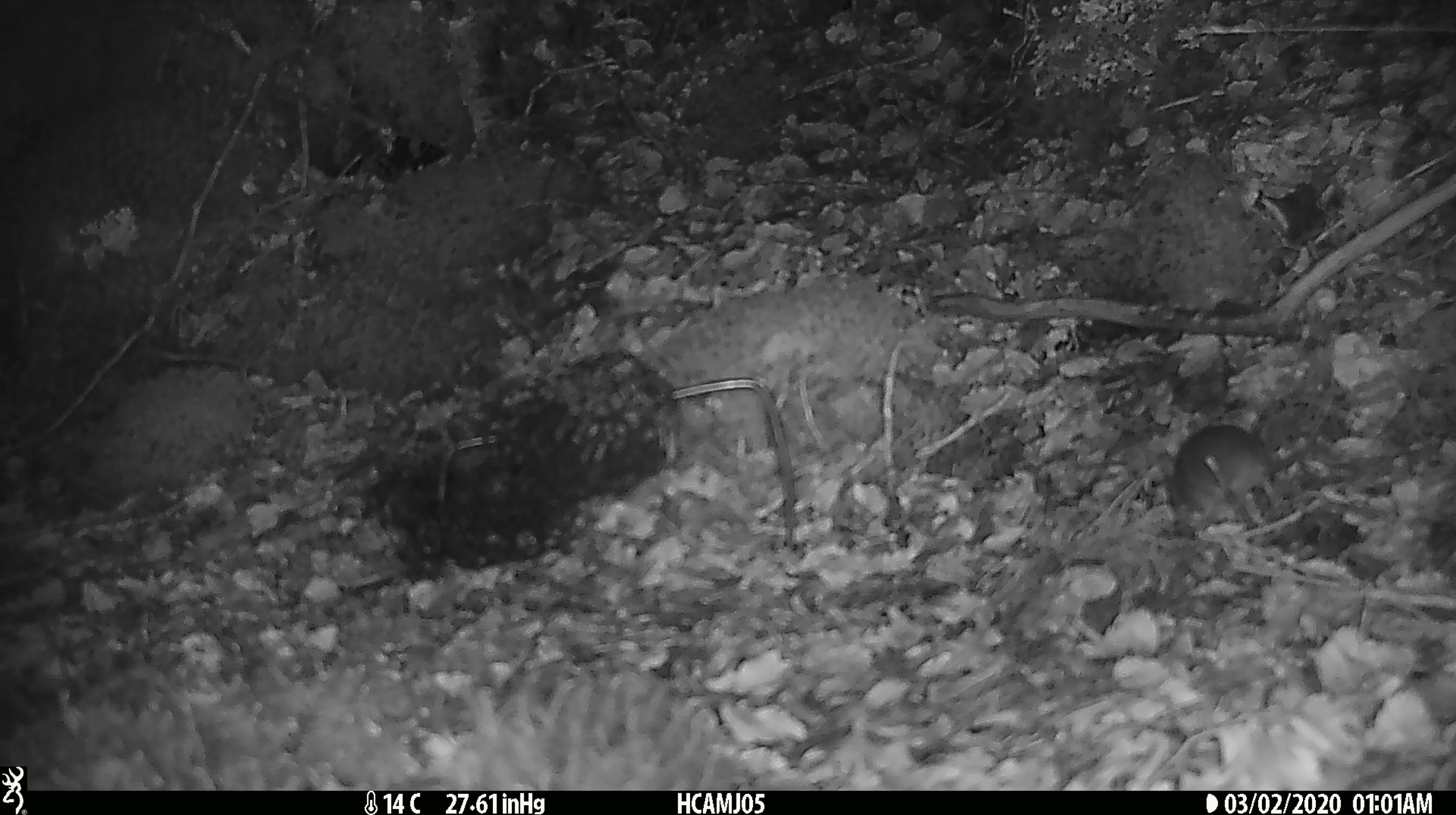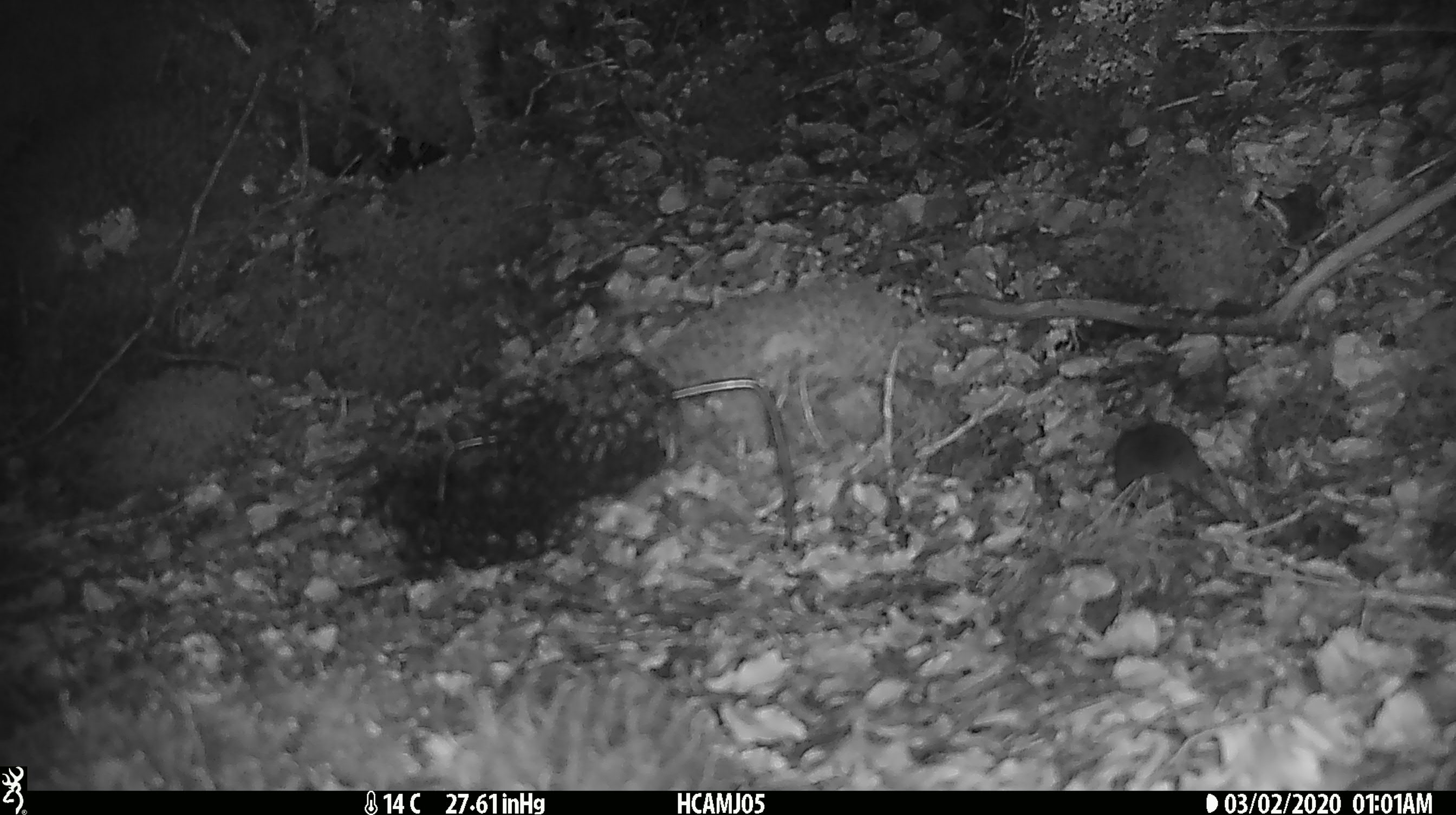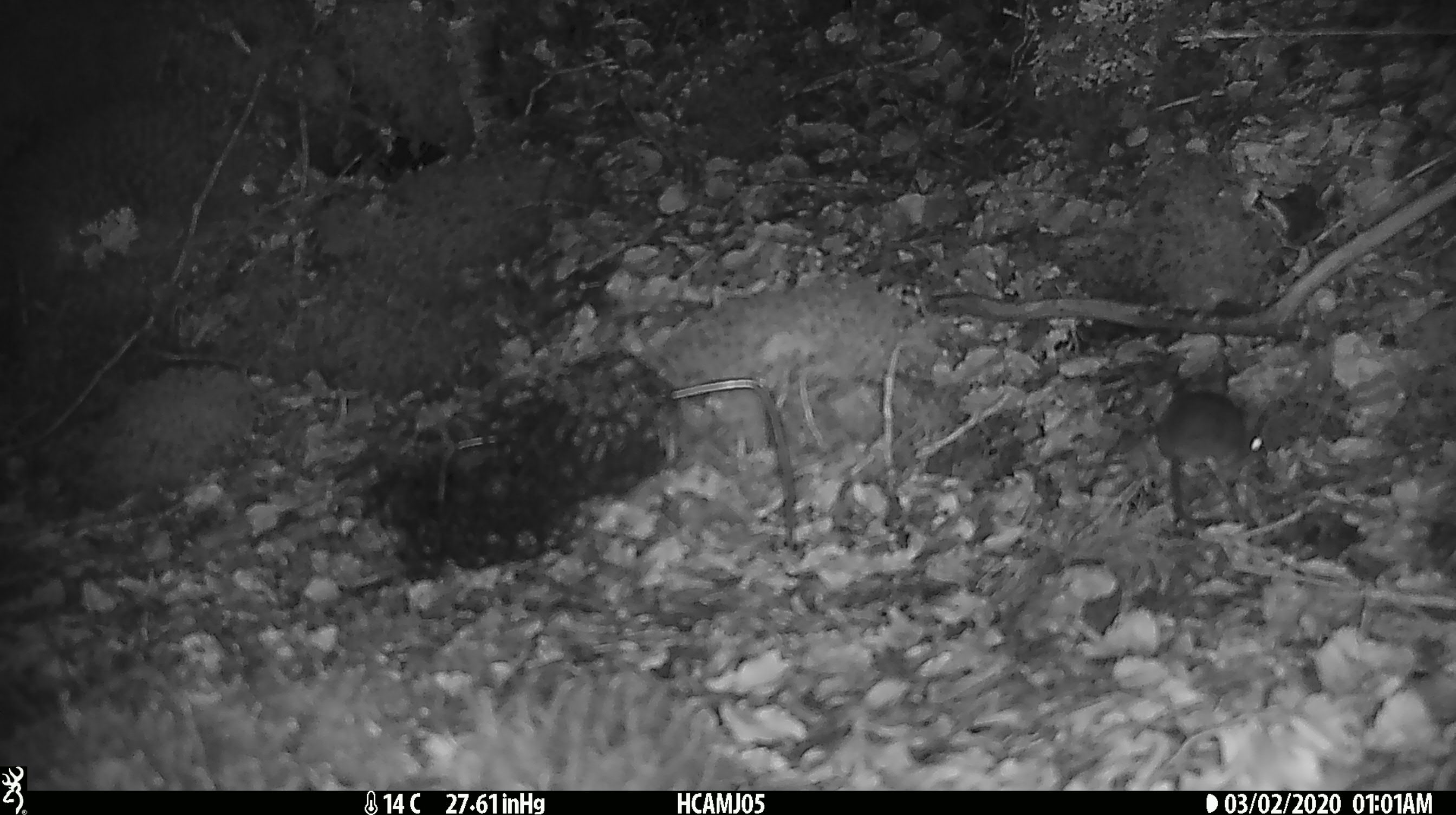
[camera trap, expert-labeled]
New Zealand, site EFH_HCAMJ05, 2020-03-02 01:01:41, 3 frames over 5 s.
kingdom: Animalia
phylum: Chordata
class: Mammalia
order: Rodentia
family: Muridae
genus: Mus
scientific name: Mus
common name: mouse